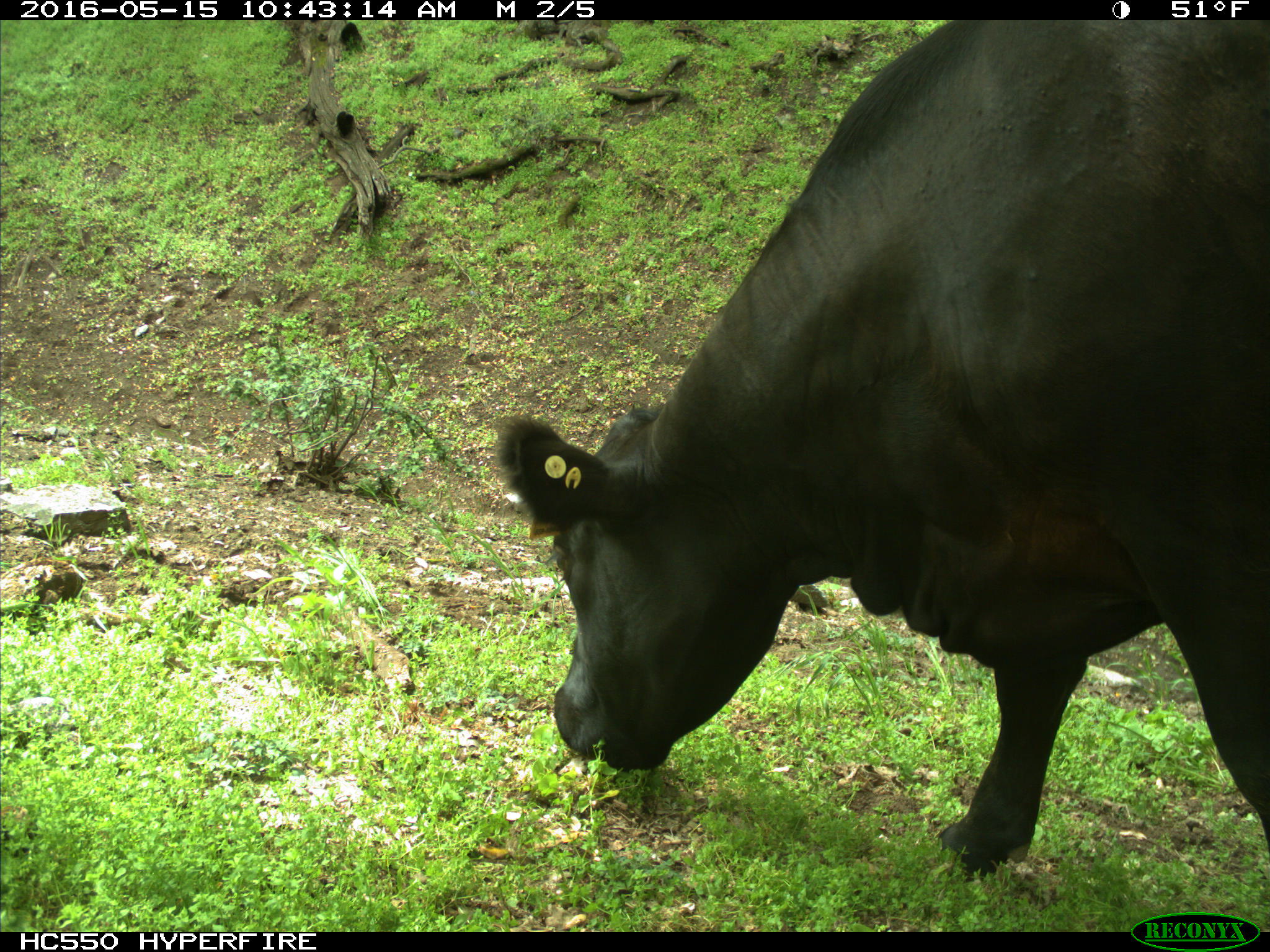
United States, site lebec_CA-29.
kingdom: Animalia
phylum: Chordata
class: Mammalia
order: Artiodactyla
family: Bovidae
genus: Bos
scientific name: Bos taurus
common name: domestic cow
Bos taurus (domestic cow).